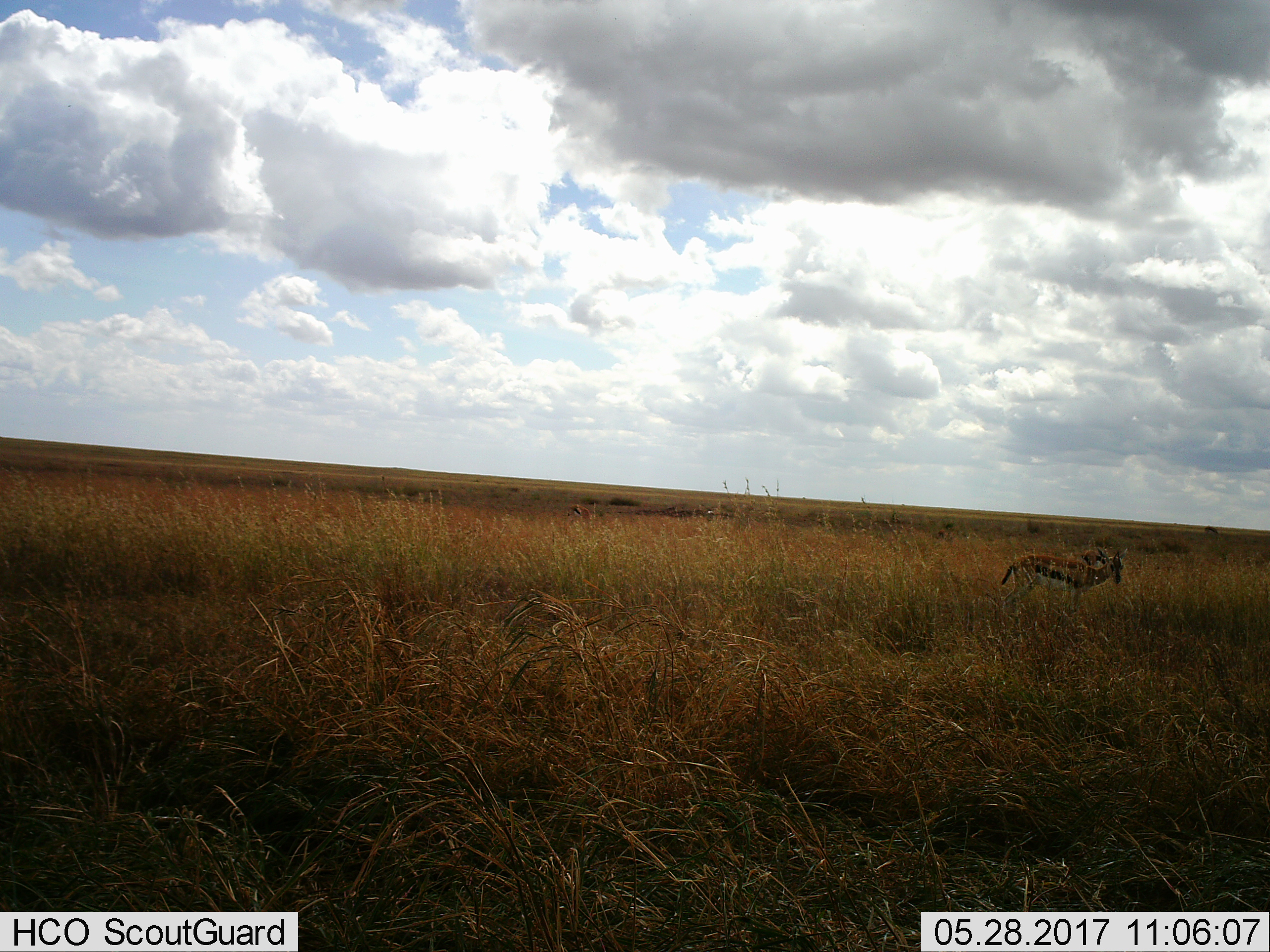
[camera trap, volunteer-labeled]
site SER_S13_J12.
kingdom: Animalia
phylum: Chordata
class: Mammalia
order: Artiodactyla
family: Bovidae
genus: Eudorcas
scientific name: Eudorcas thomsonii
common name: thomson's gazelle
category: gazellethomsons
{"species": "gazellethomsons (thomson's gazelle) (Eudorcas thomsonii)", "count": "3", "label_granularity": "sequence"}